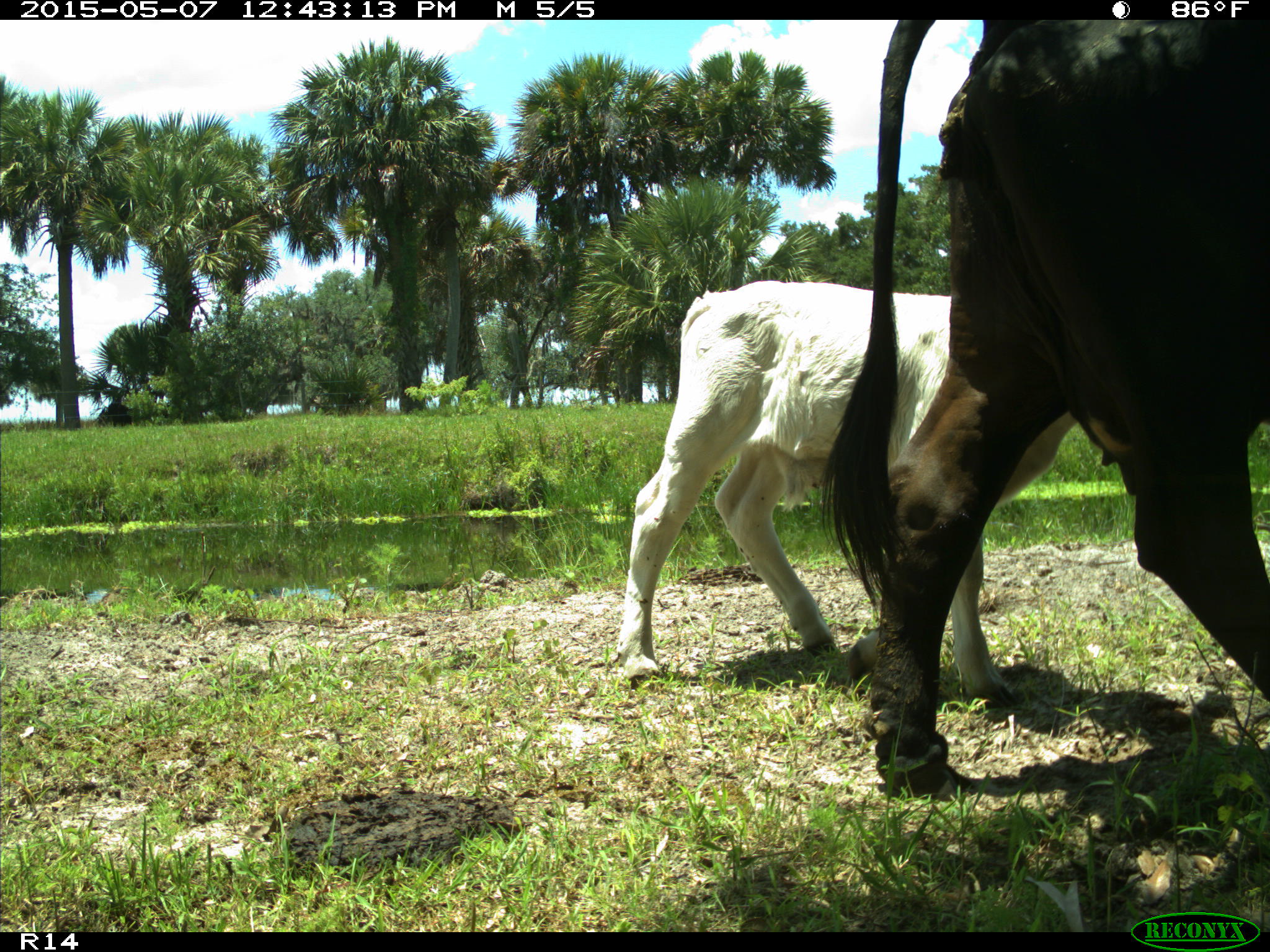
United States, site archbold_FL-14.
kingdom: Animalia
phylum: Chordata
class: Mammalia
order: Artiodactyla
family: Bovidae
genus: Bos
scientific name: Bos taurus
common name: domestic cow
Bos taurus (domestic cow).